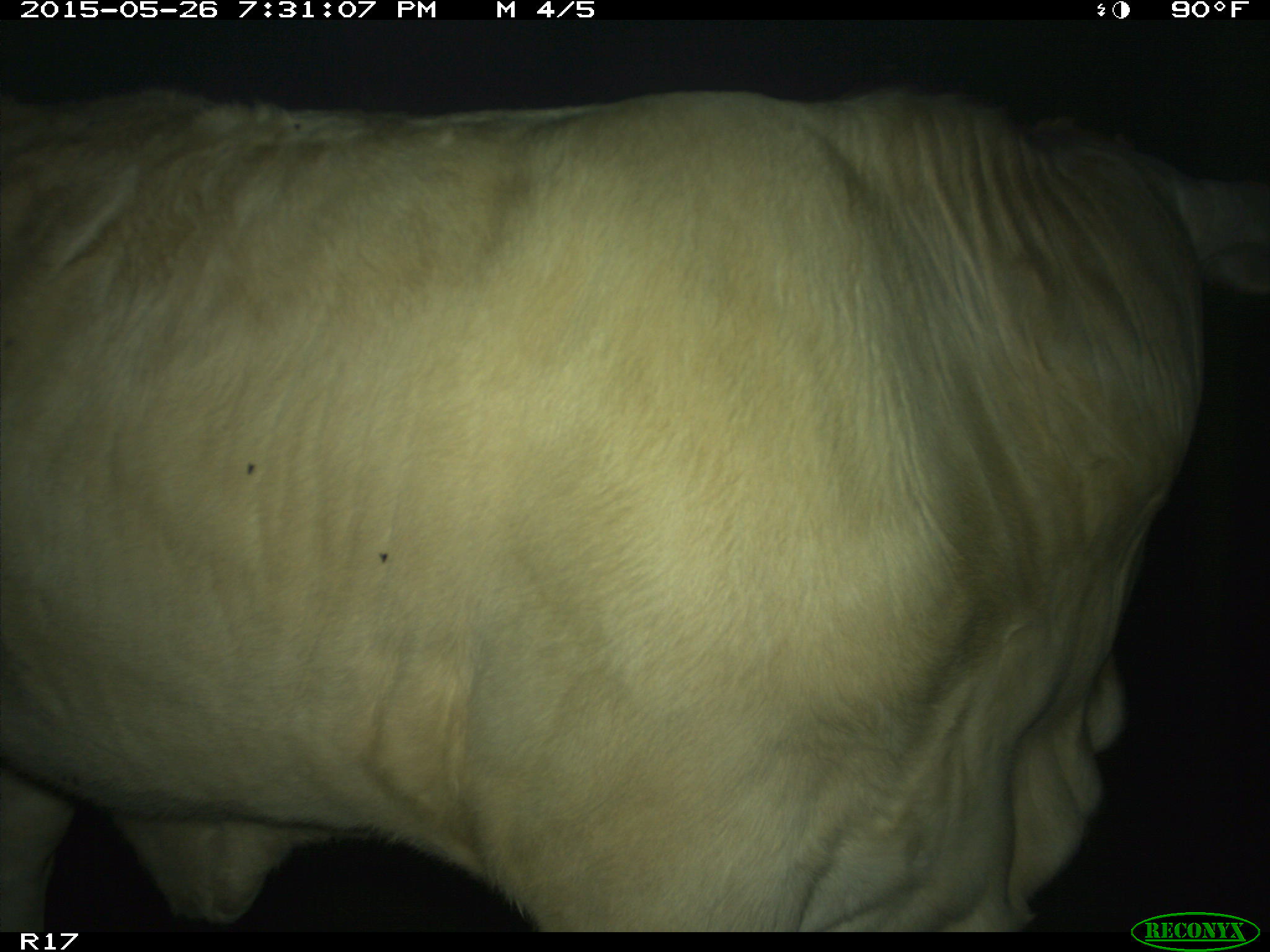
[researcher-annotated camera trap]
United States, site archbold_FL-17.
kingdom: Animalia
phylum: Chordata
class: Mammalia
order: Artiodactyla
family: Bovidae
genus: Bos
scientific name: Bos taurus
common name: domestic cow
Bos taurus (domestic cow).